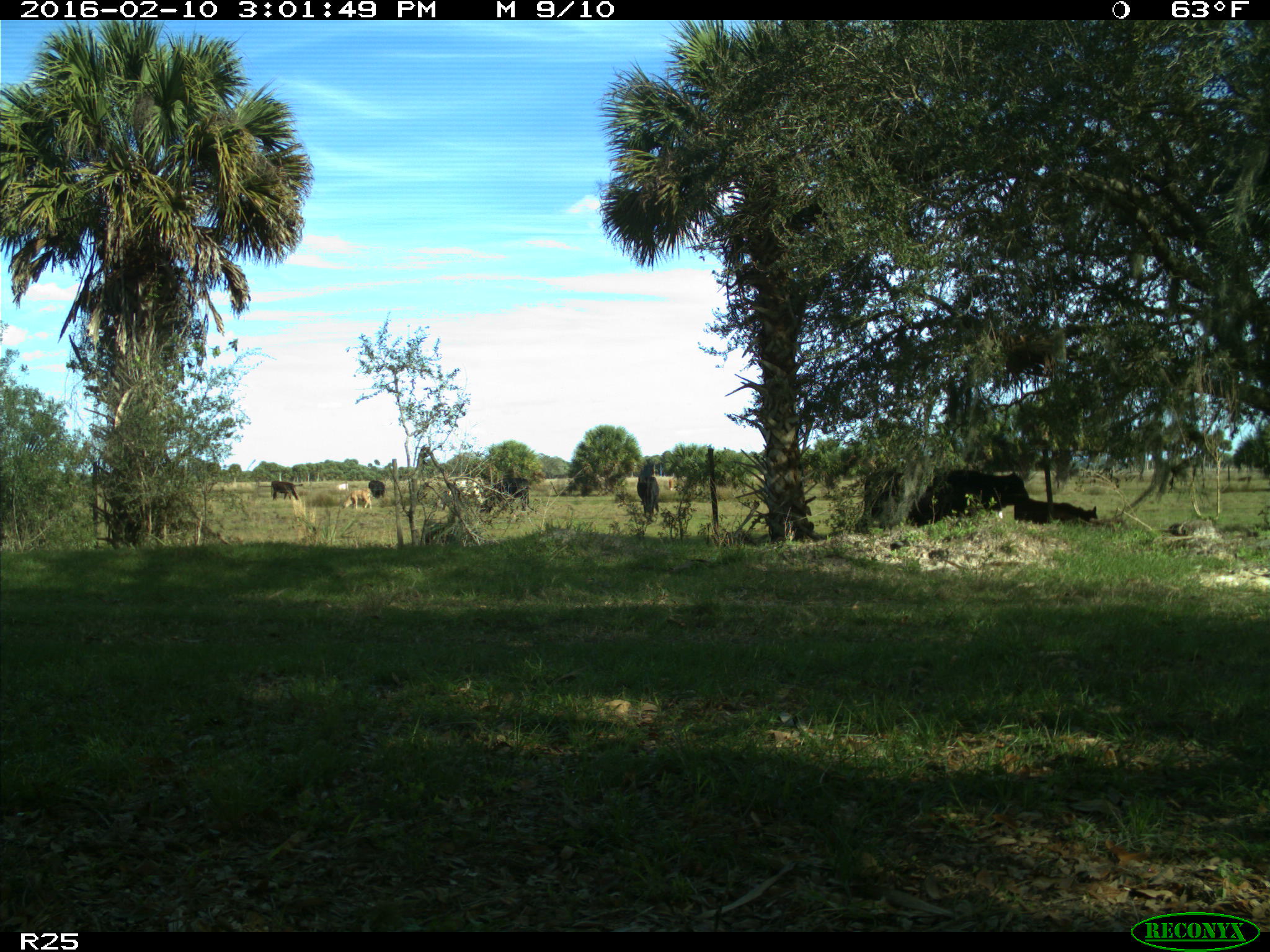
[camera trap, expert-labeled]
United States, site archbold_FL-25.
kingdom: Animalia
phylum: Chordata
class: Mammalia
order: Artiodactyla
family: Bovidae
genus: Bos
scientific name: Bos taurus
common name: domestic cow